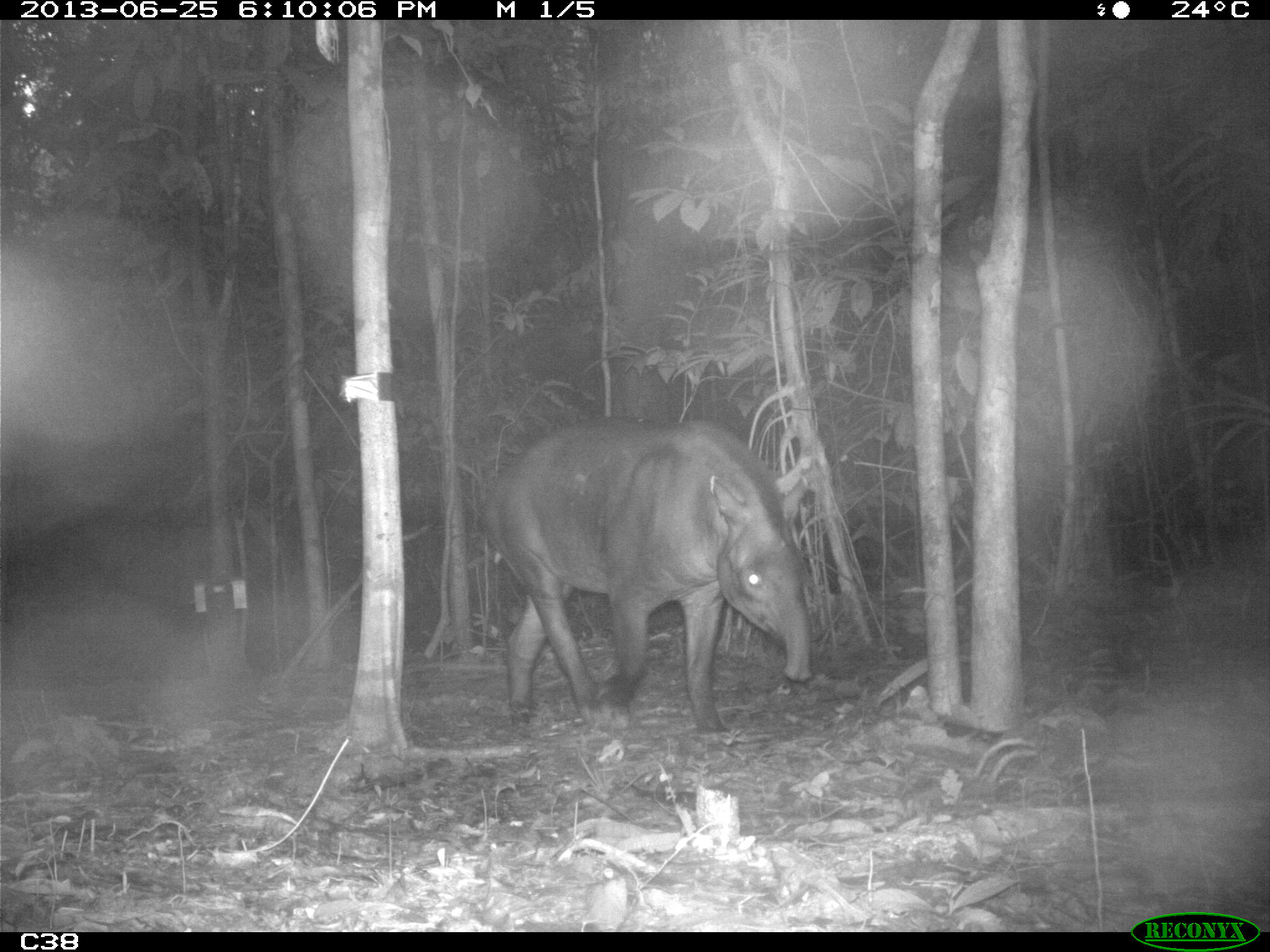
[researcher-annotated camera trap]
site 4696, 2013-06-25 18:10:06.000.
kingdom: Animalia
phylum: Chordata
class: Mammalia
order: Perissodactyla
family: Tapiridae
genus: Tapirus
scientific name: Tapirus terrestris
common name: south american tapir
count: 2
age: adult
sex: male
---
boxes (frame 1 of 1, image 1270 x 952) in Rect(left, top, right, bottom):
tapirus terrestris: Rect(479, 418, 810, 740)